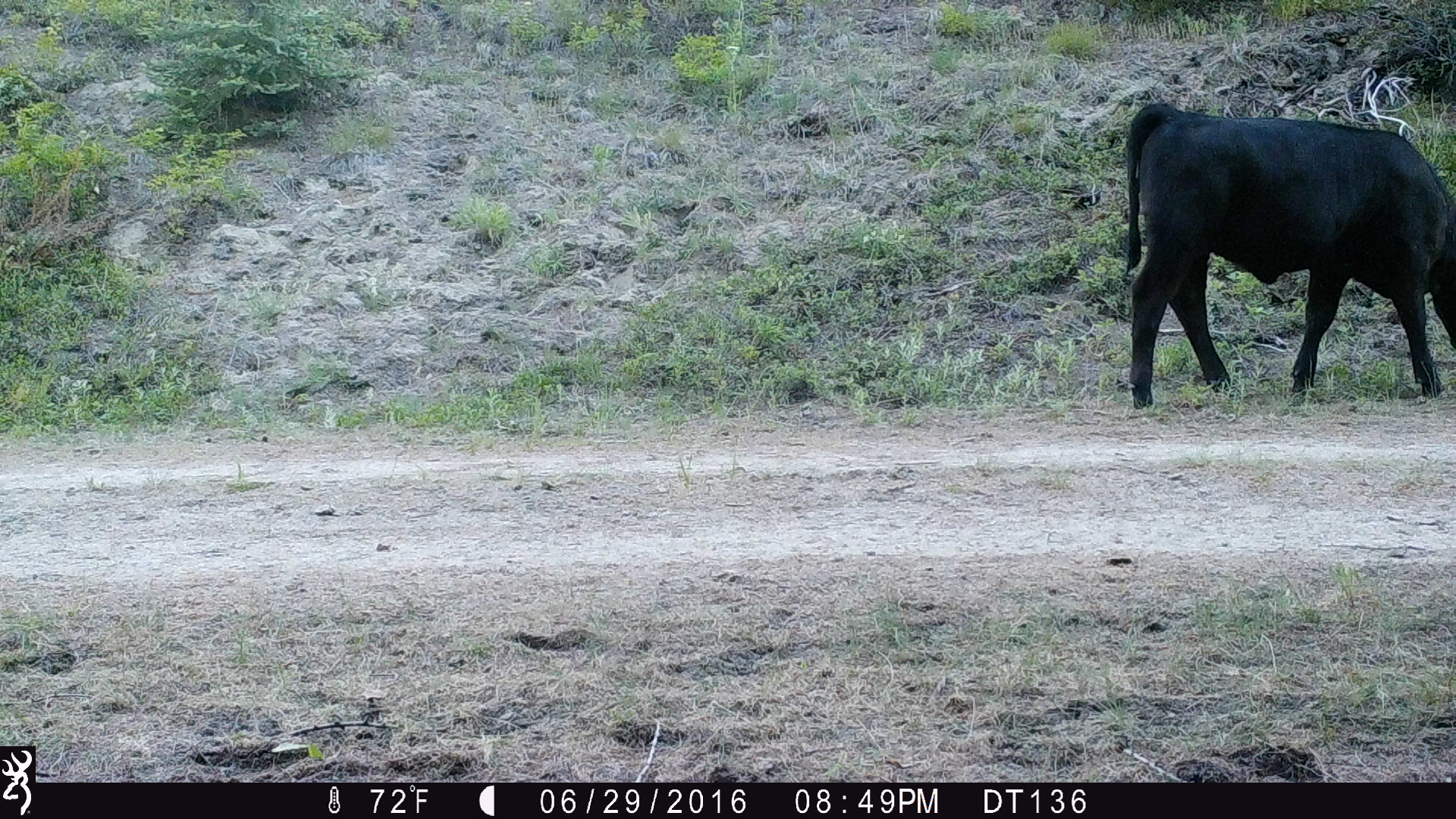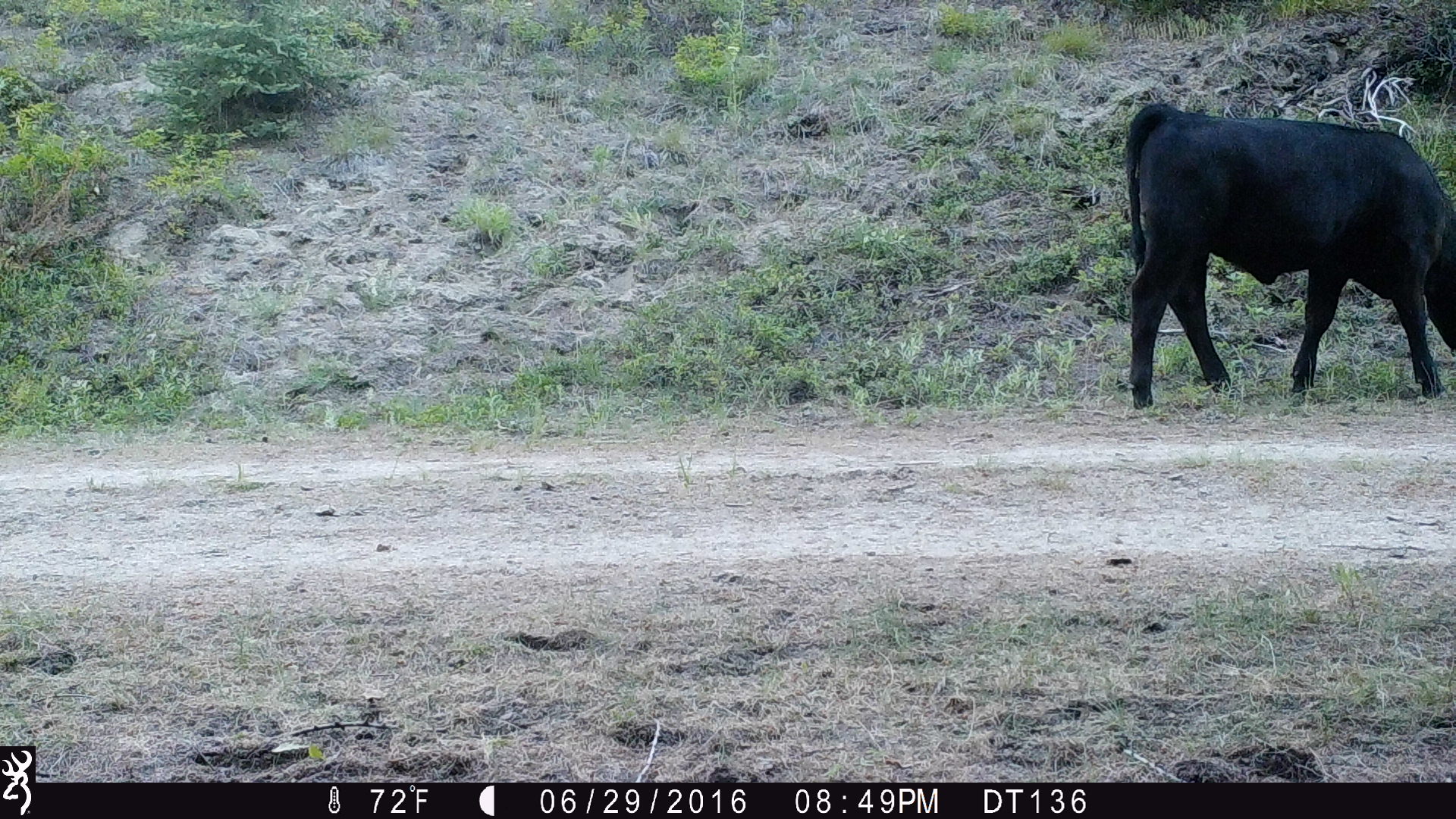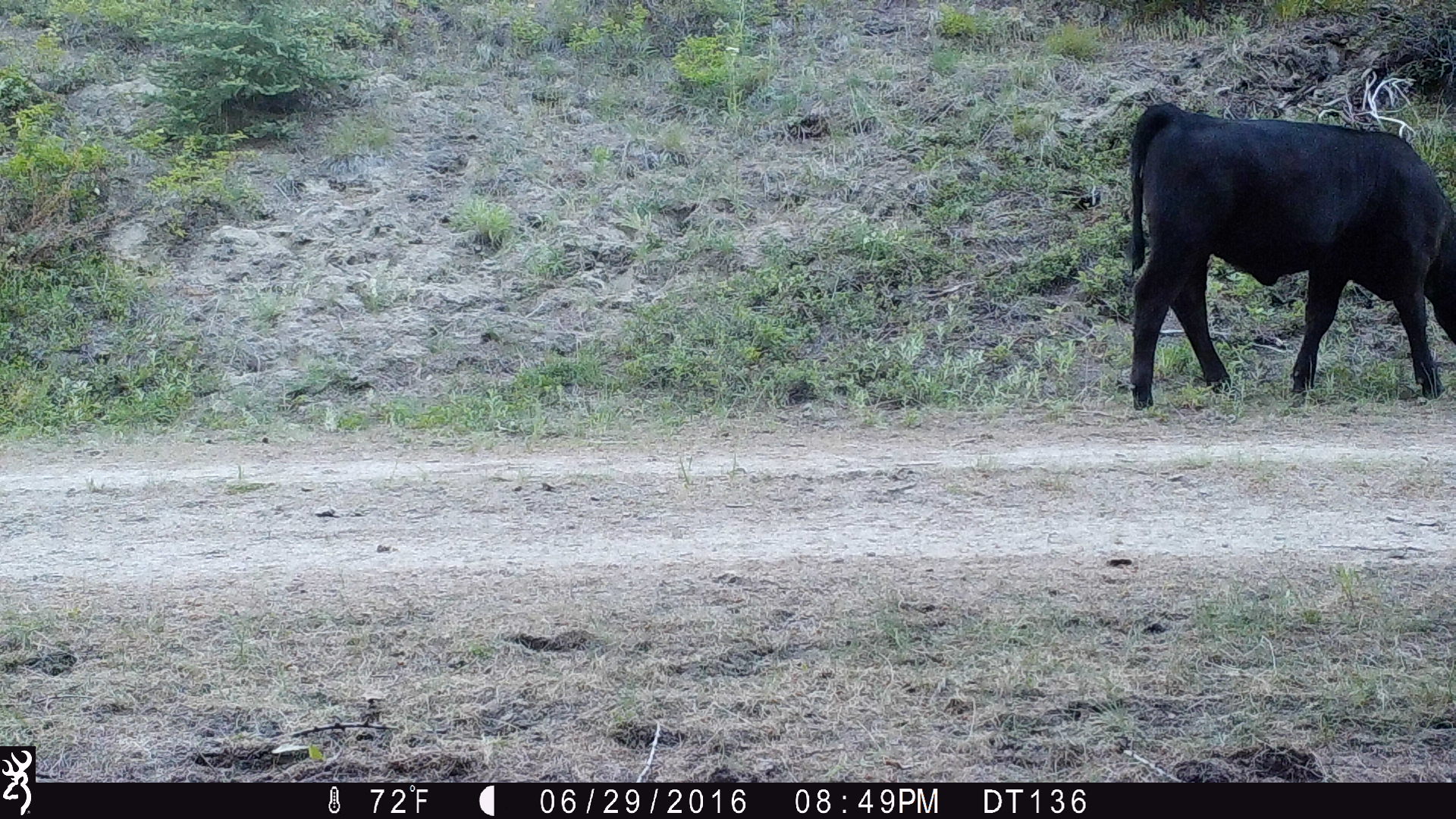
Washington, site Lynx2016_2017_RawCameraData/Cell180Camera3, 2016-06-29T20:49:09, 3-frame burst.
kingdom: Animalia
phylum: Chordata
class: Mammalia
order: Artiodactyla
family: Bovidae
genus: Bos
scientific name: Bos taurus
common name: domestic cattle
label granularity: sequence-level